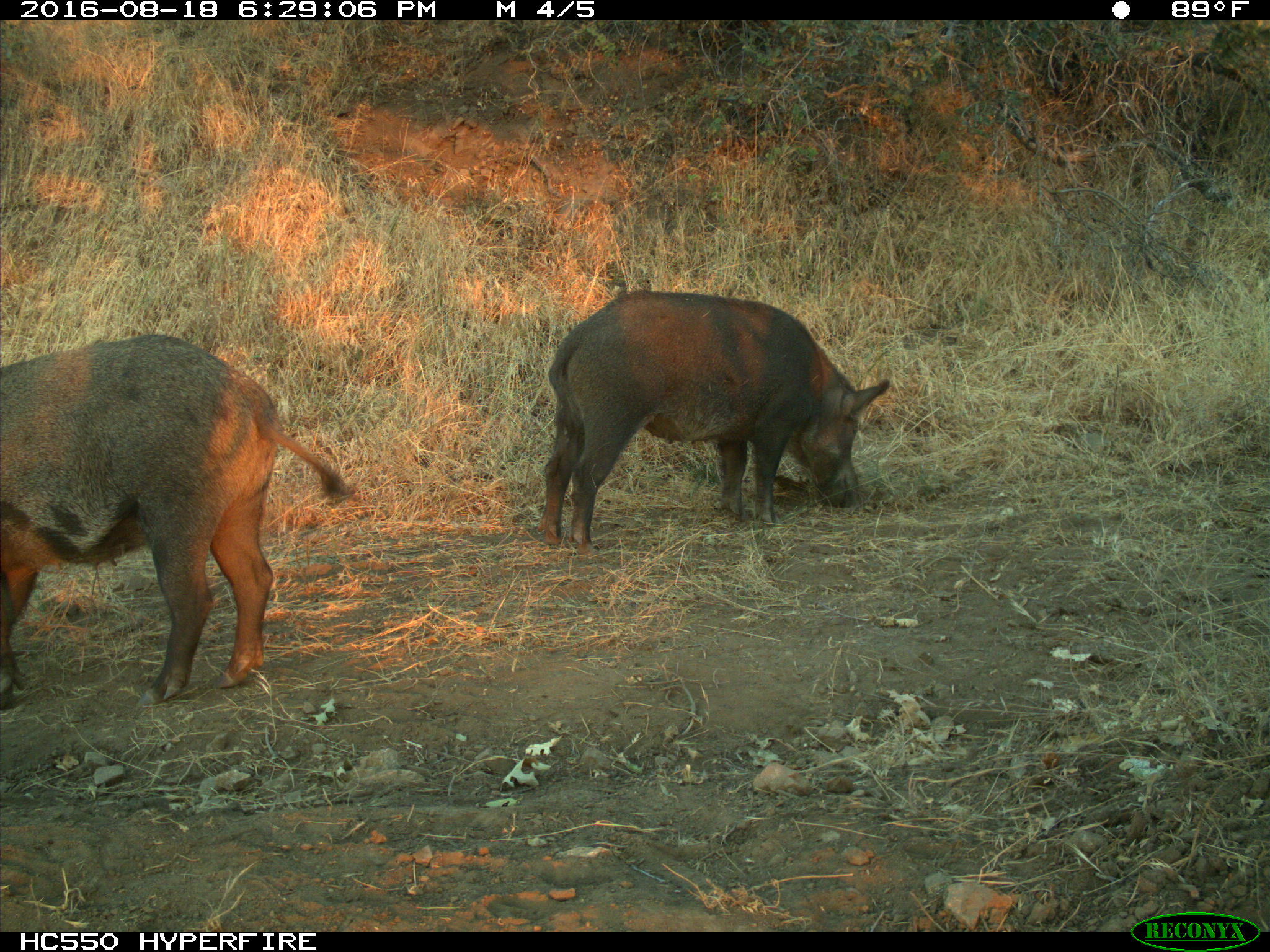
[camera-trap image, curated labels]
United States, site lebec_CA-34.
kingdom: Animalia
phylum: Chordata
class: Mammalia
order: Artiodactyla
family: Suidae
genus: Sus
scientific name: Sus scrofa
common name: wild boar